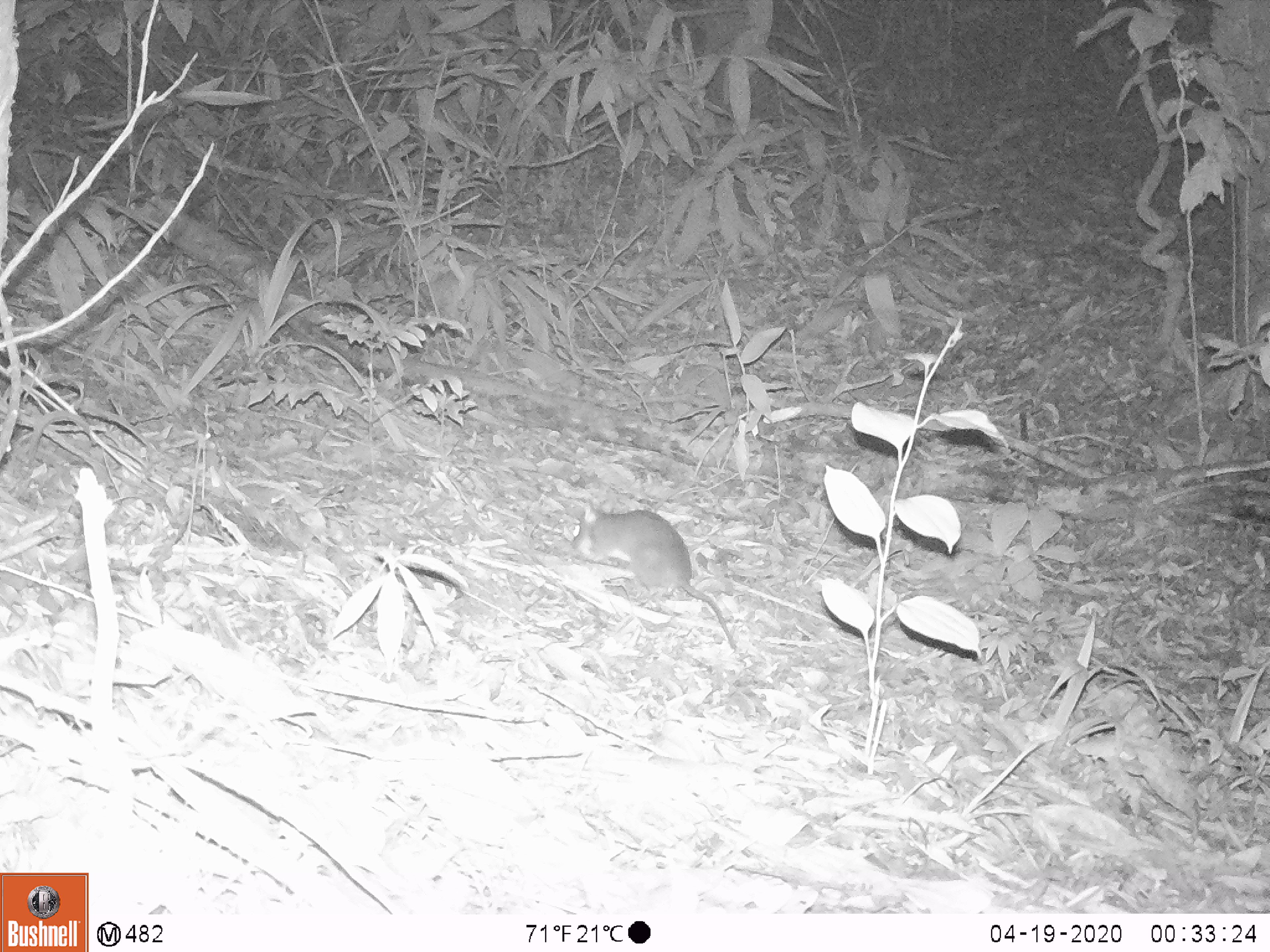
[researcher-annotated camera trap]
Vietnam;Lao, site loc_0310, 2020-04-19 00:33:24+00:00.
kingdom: Animalia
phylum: Chordata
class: Mammalia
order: Rodentia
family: Muridae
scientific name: Muridae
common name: old-world mice and rats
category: unidentified murid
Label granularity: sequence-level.